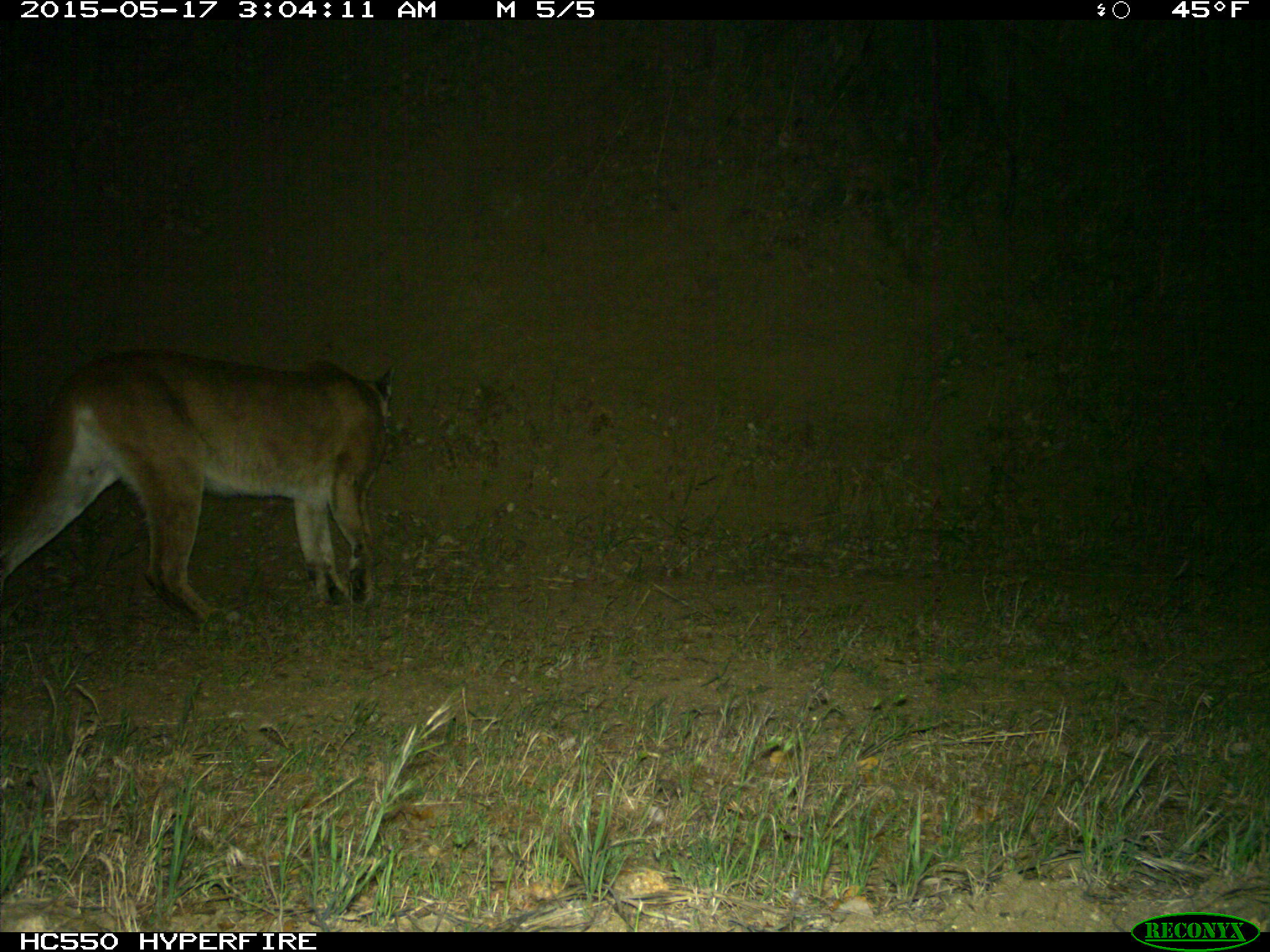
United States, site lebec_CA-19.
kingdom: Animalia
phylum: Chordata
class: Mammalia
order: Carnivora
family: Felidae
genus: Puma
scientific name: Puma concolor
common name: mountain lion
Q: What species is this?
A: Puma concolor (mountain lion).